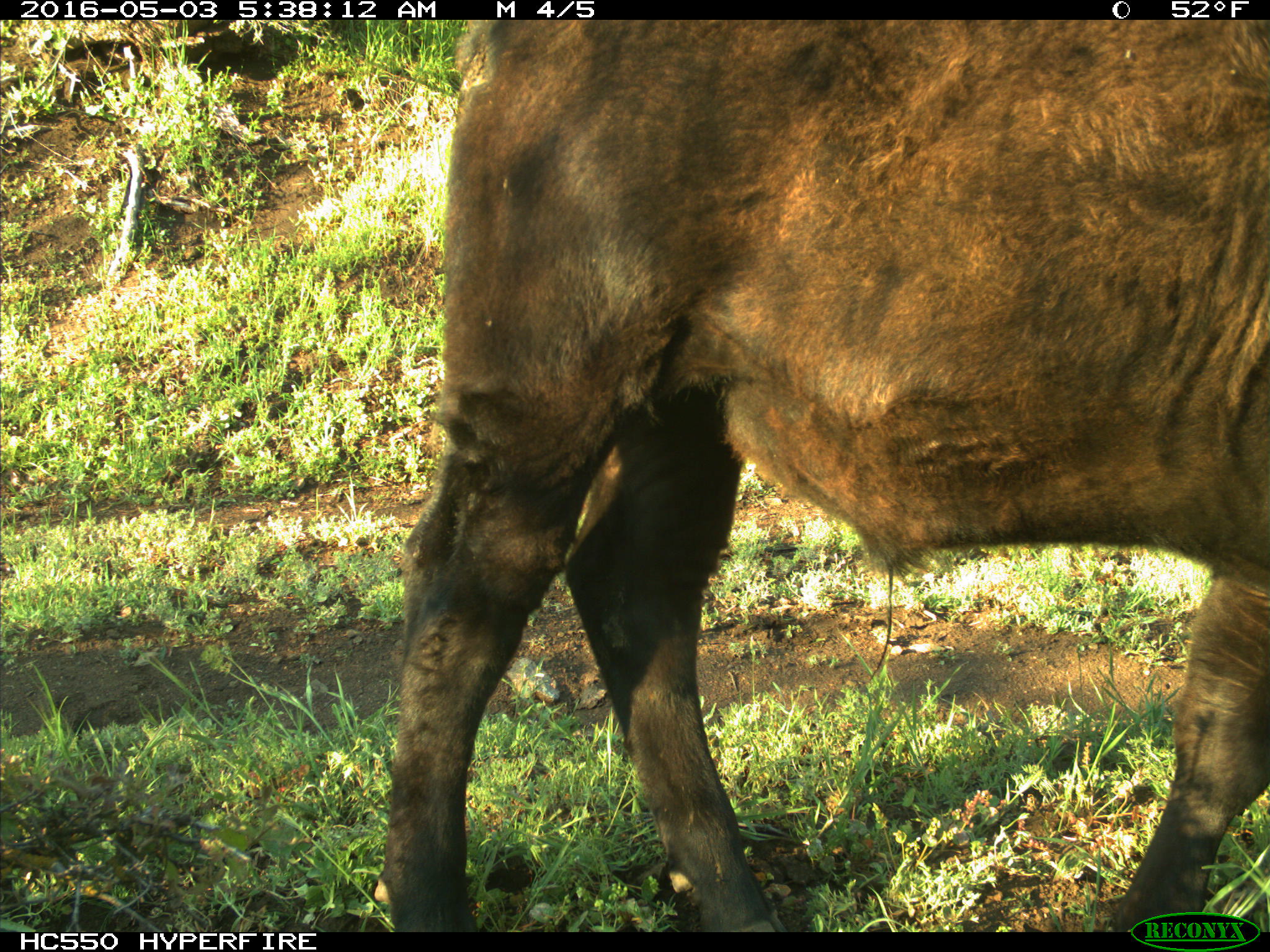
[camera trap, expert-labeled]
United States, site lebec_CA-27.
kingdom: Animalia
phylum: Chordata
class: Mammalia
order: Artiodactyla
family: Bovidae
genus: Bos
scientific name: Bos taurus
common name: domestic cow